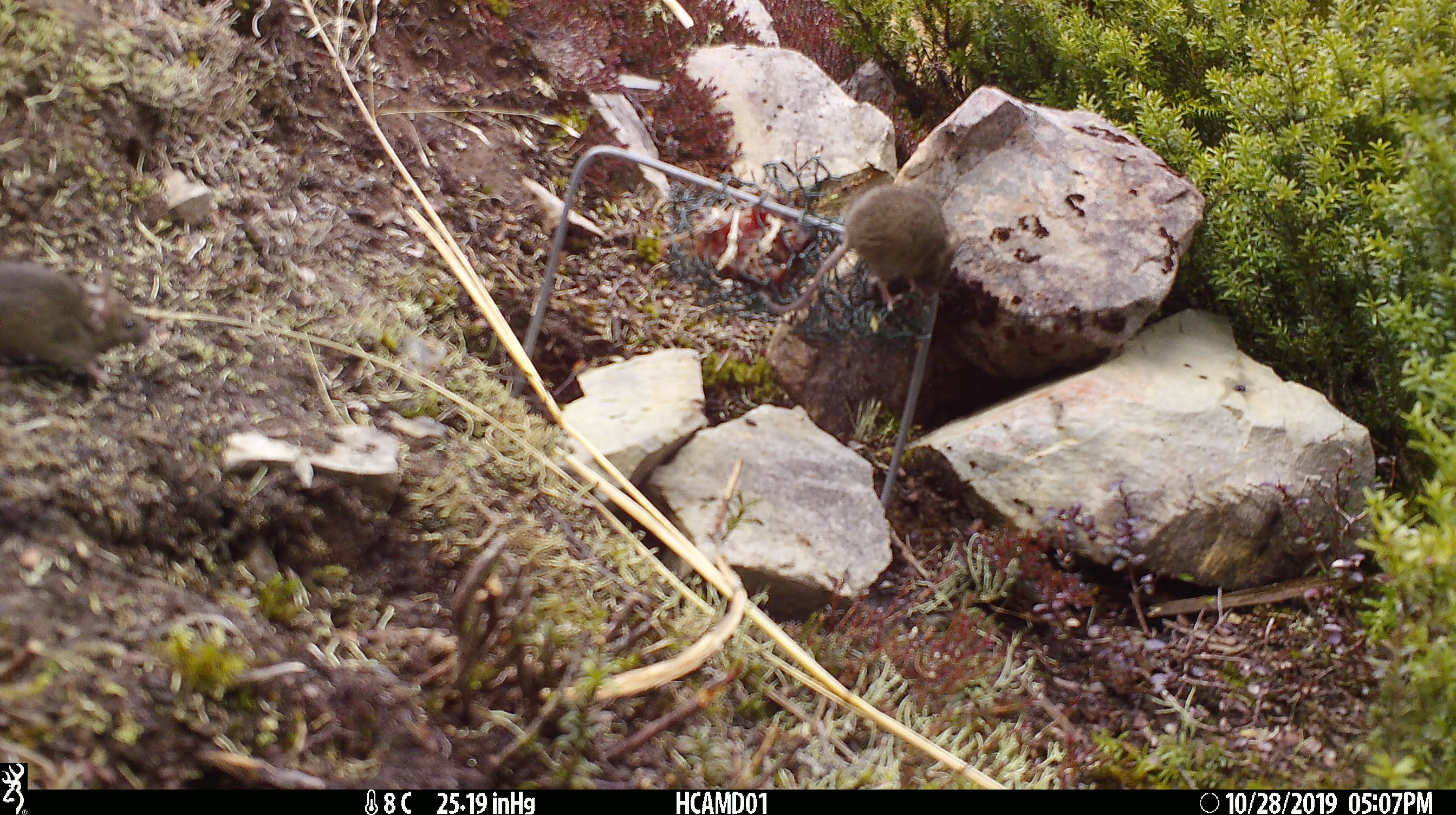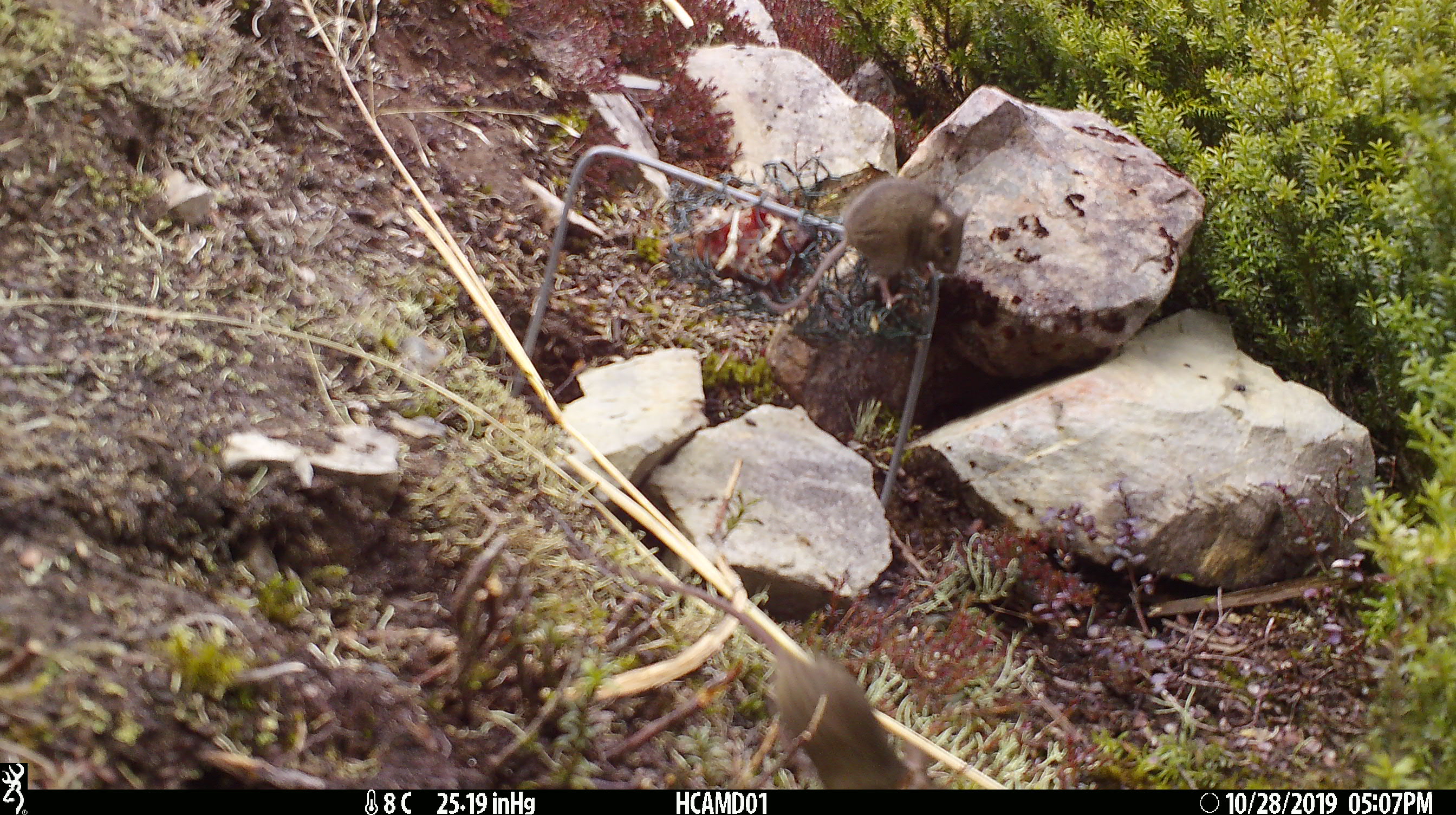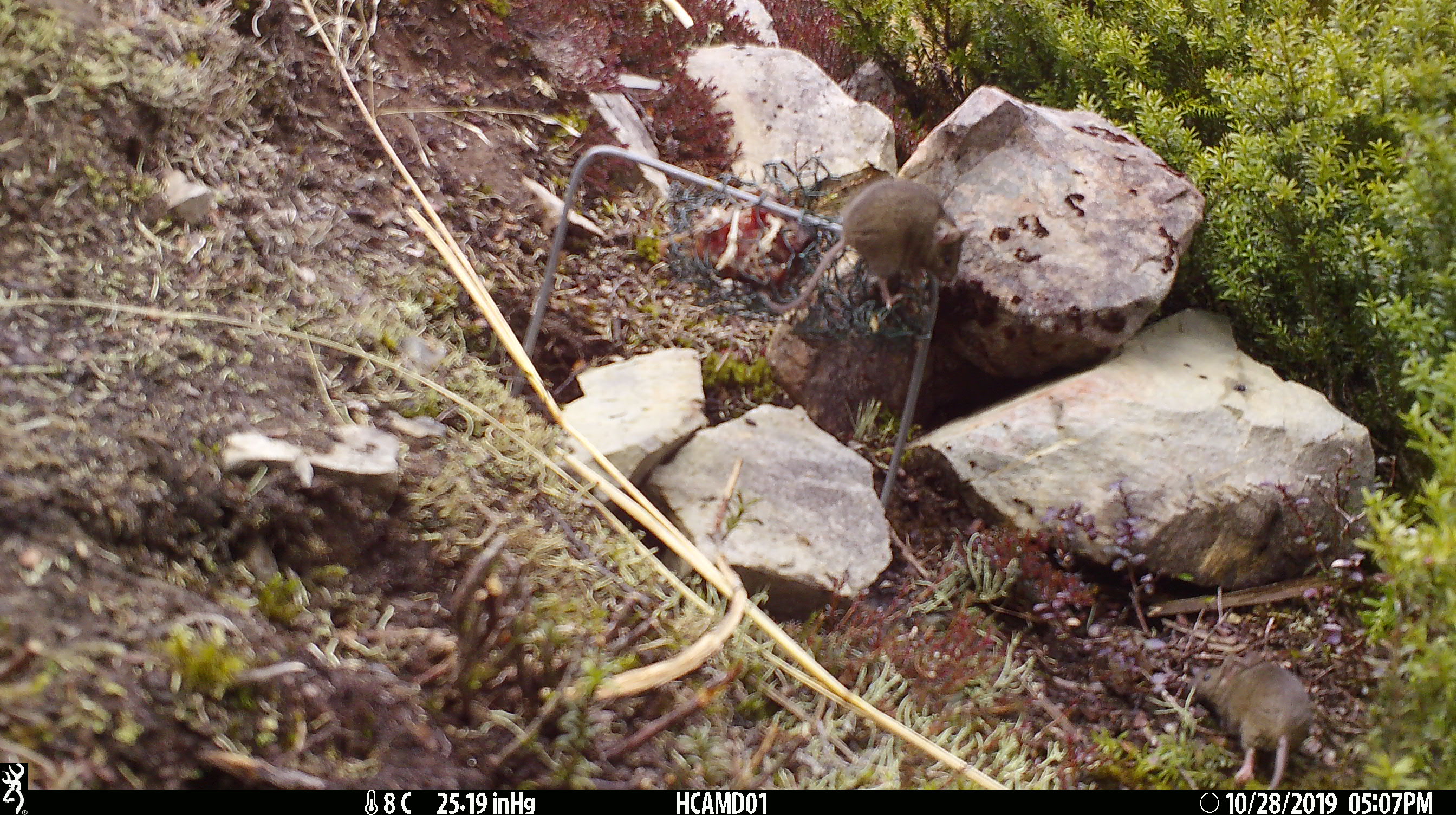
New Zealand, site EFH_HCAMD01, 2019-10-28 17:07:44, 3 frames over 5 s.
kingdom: Animalia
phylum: Chordata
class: Mammalia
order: Rodentia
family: Muridae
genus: Mus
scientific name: Mus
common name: mouse